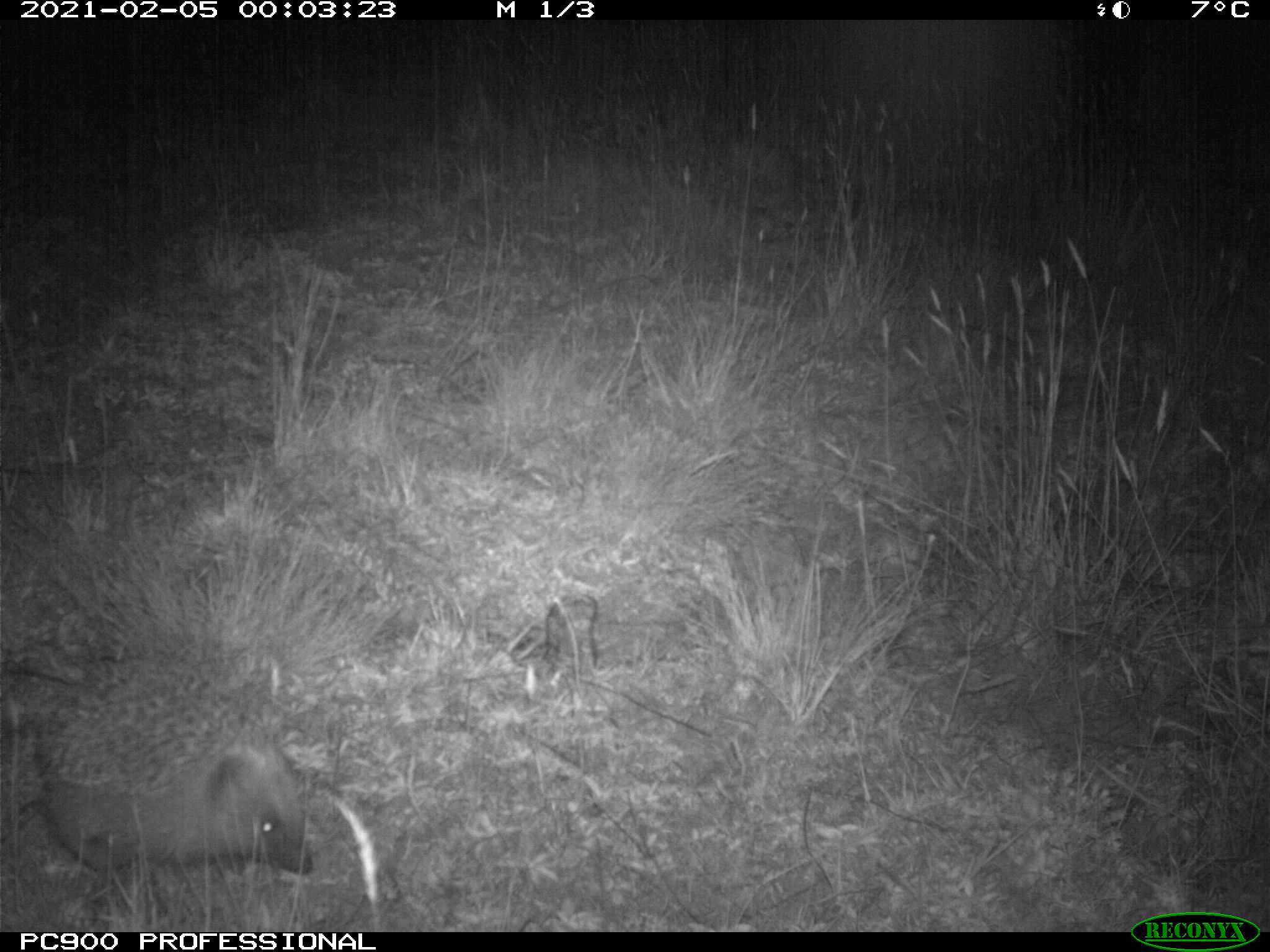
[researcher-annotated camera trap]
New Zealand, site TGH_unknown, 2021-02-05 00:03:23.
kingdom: Animalia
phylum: Chordata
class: Mammalia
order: Eulipotyphla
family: Erinaceidae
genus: Erinaceus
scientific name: Erinaceus europaeus europaeus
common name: european hedgehog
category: hedgehog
Hedgehog (european hedgehog) (Erinaceus europaeus europaeus).